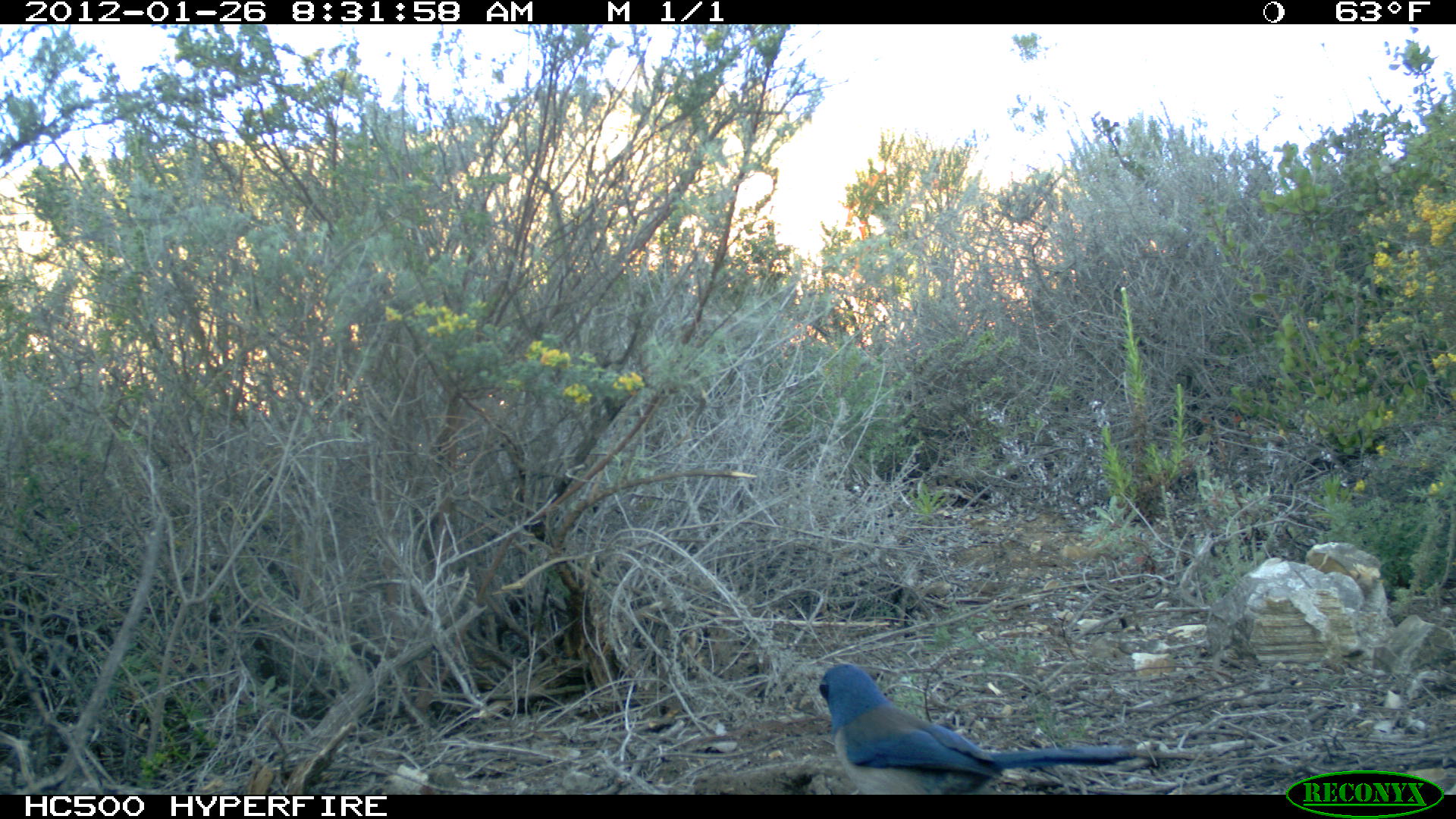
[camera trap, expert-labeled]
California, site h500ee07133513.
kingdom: Animalia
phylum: Chordata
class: Aves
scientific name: Aves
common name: bird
Bird (Aves).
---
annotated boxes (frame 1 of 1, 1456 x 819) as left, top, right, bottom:
bird: 819, 664, 1137, 794